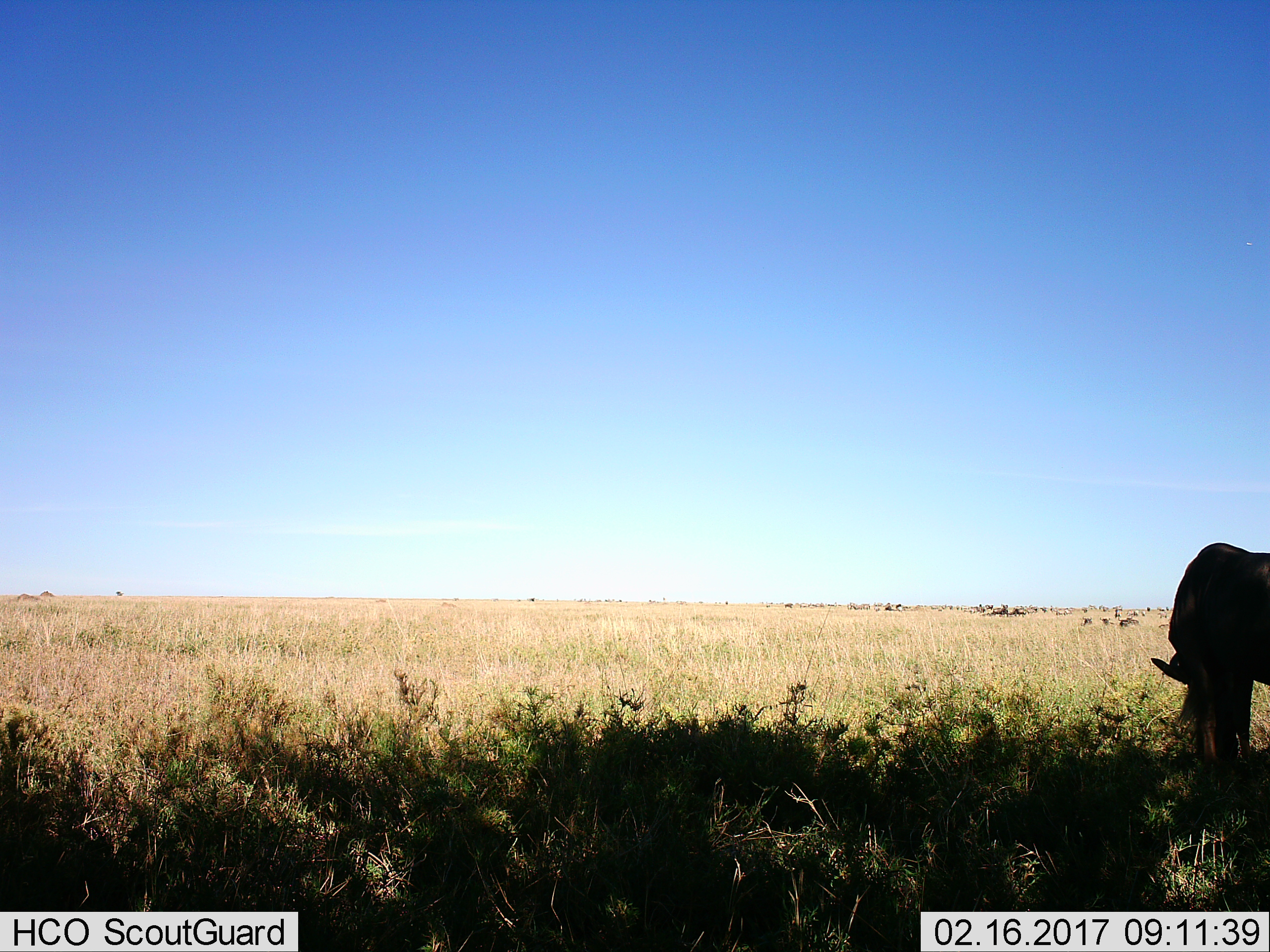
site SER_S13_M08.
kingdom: Animalia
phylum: Chordata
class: Mammalia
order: Artiodactyla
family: Bovidae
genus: Connochaetes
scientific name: Connochaetes taurinus taurinus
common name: blue wildebeest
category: wildebeestblue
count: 11-50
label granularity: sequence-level